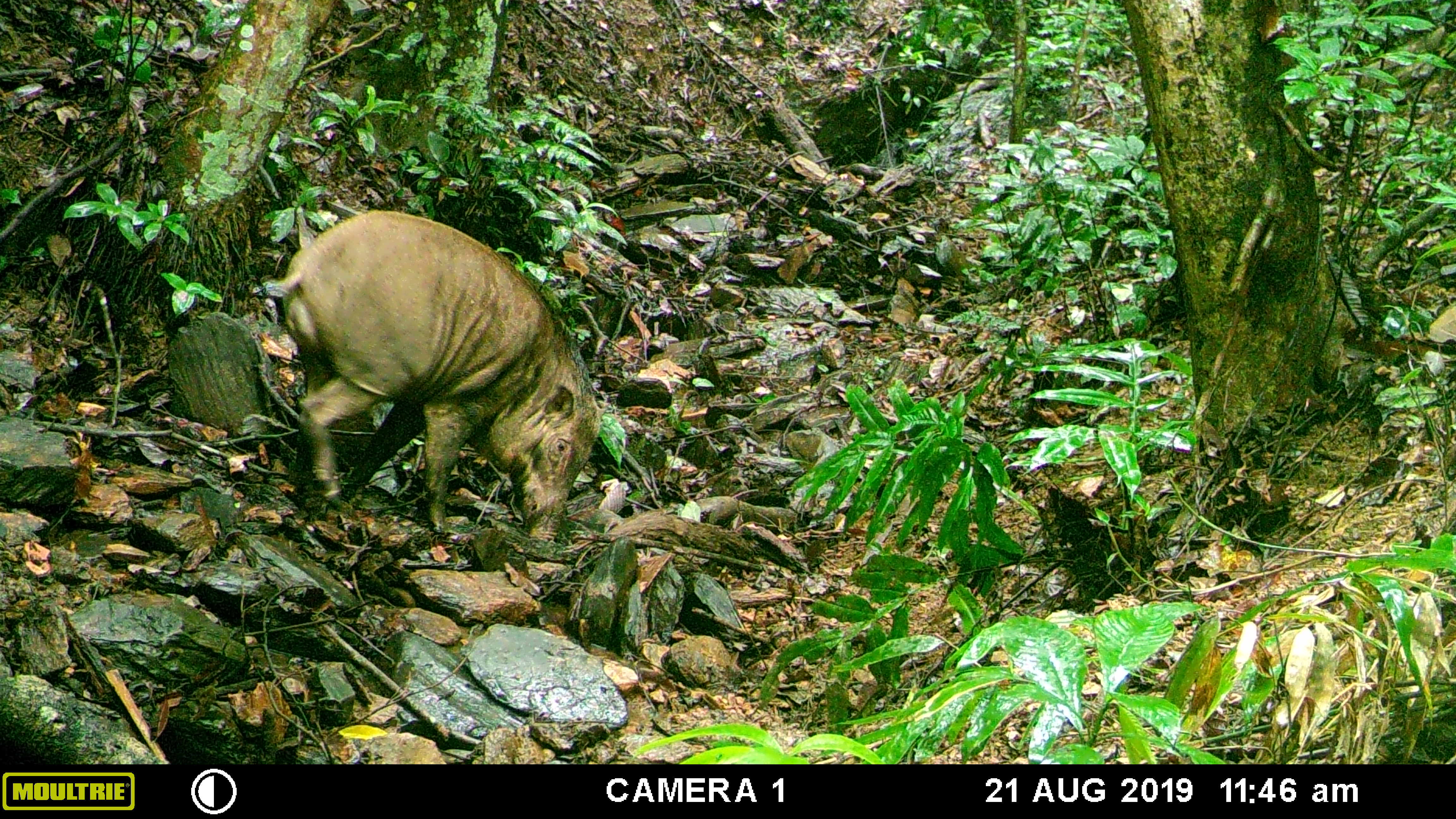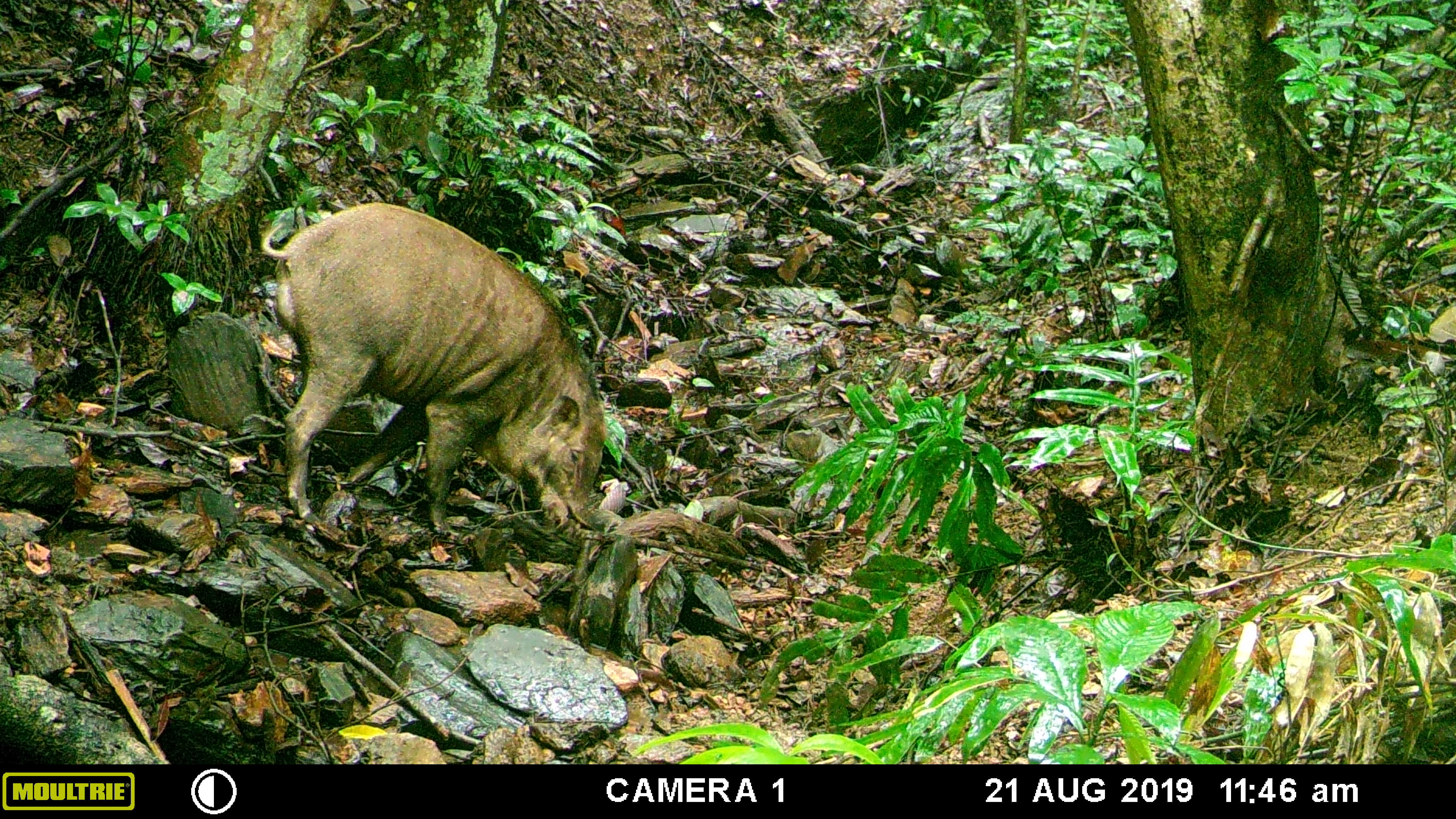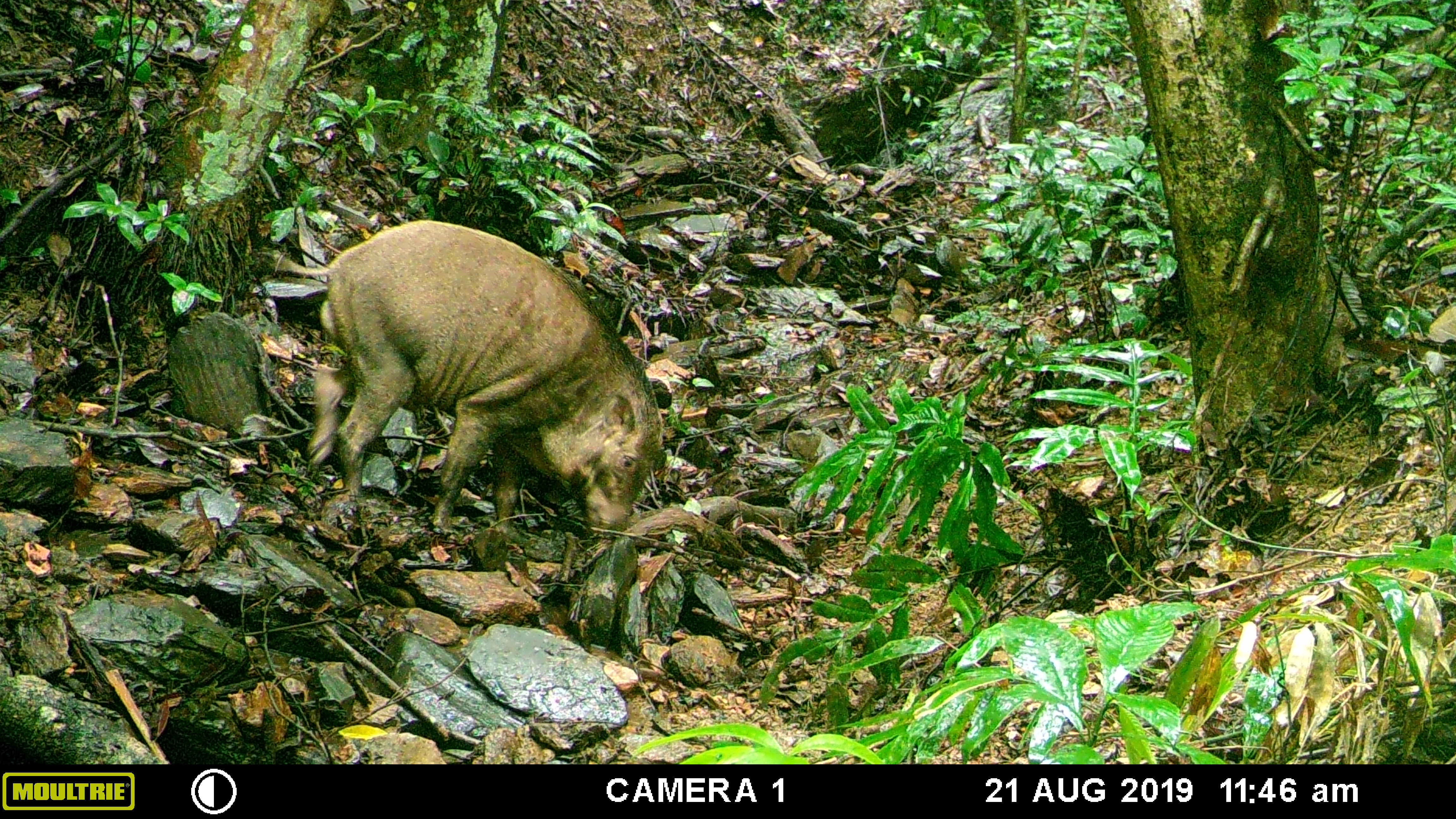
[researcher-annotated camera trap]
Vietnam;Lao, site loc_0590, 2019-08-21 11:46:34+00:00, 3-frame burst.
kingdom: Animalia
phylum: Chordata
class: Mammalia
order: Artiodactyla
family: Suidae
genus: Sus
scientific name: Sus scrofa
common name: eurasian wild pig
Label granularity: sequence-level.